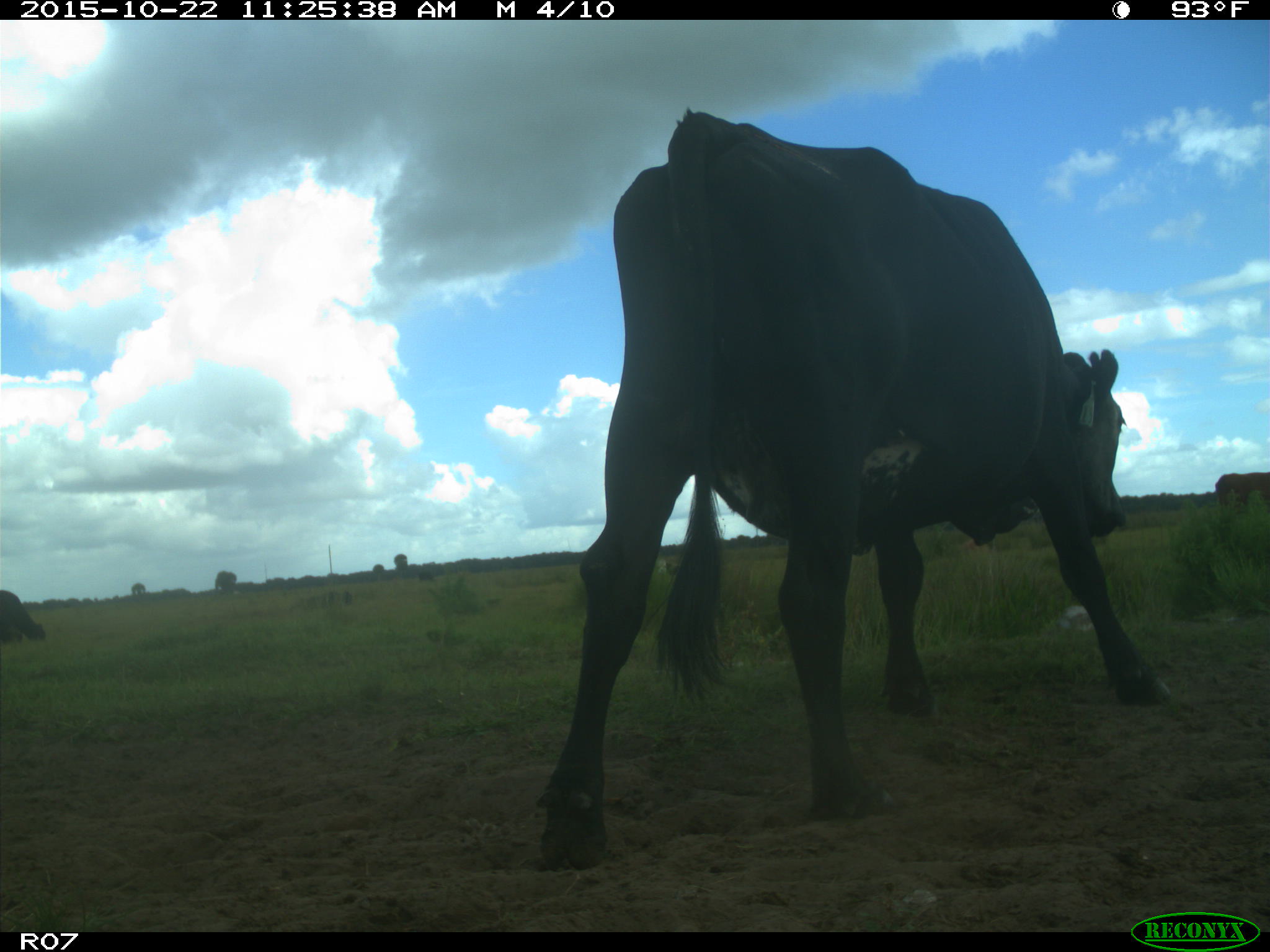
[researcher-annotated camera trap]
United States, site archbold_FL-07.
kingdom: Animalia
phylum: Chordata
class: Mammalia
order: Artiodactyla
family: Bovidae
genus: Bos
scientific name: Bos taurus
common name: domestic cow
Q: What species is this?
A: Bos taurus (domestic cow).